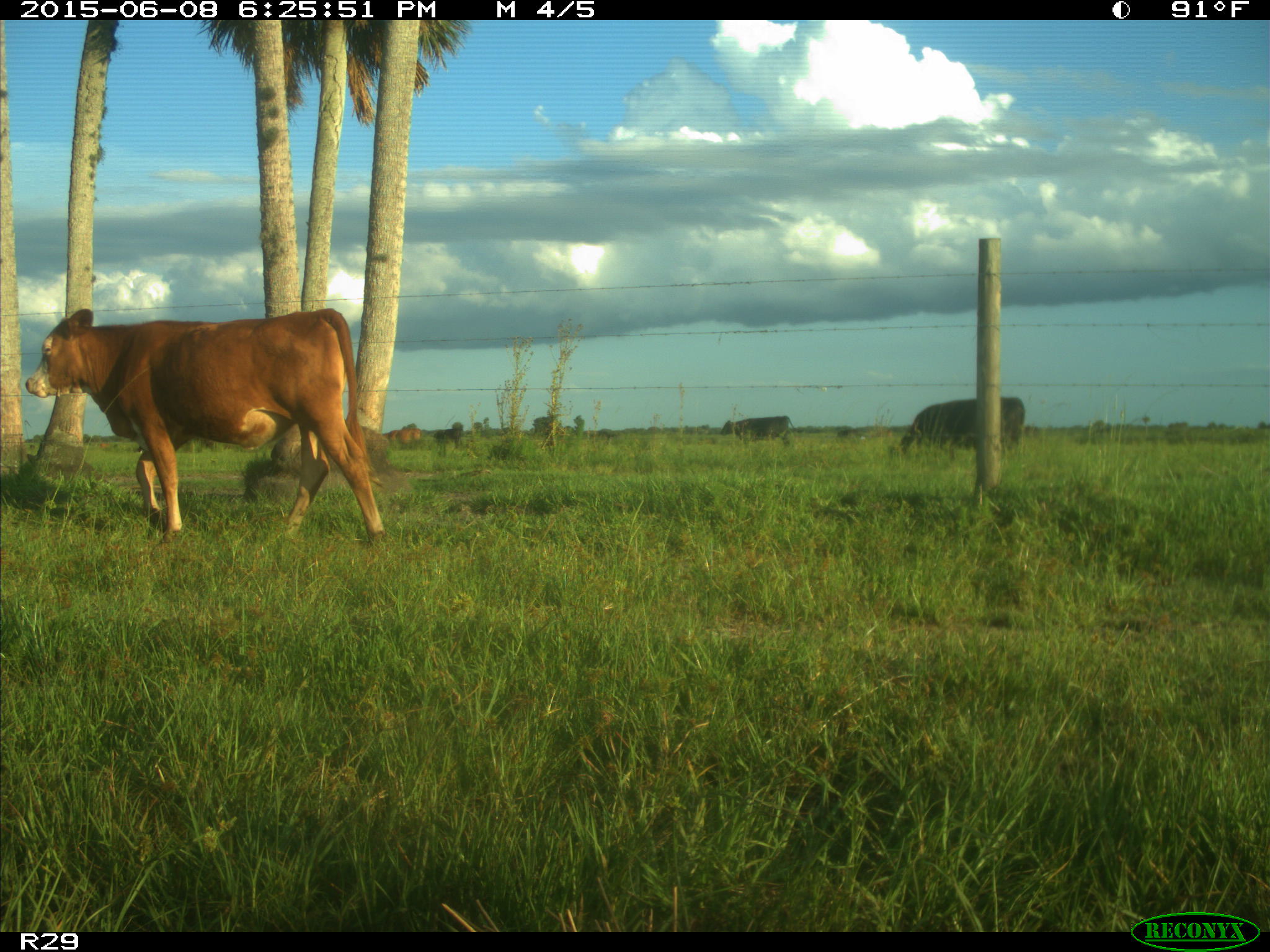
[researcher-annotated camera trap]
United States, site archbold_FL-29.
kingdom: Animalia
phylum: Chordata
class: Mammalia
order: Artiodactyla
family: Bovidae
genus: Bos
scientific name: Bos taurus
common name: domestic cow